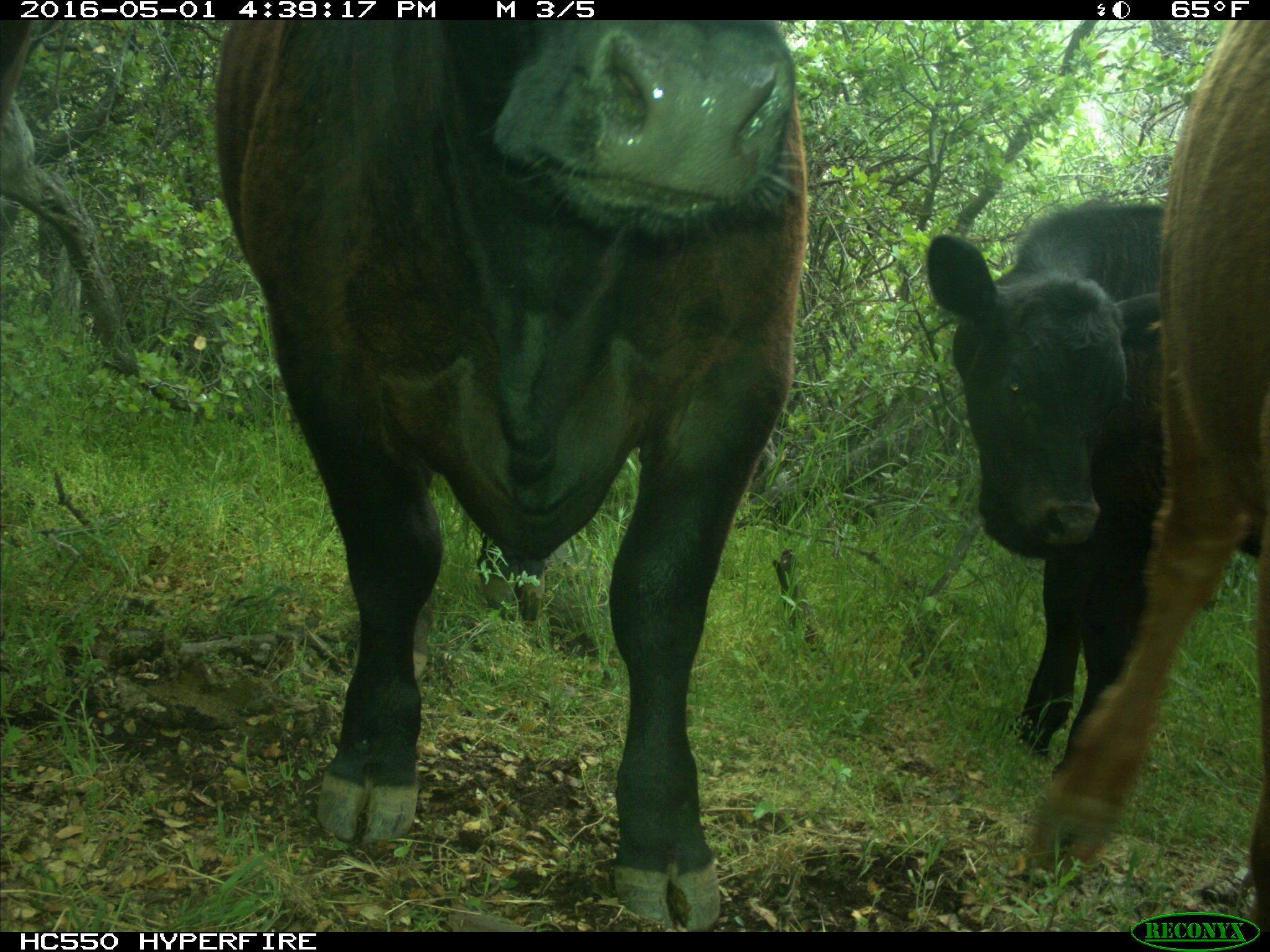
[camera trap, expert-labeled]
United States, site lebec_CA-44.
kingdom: Animalia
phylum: Chordata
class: Mammalia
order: Artiodactyla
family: Bovidae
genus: Bos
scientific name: Bos taurus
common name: domestic cow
Bos taurus (domestic cow).